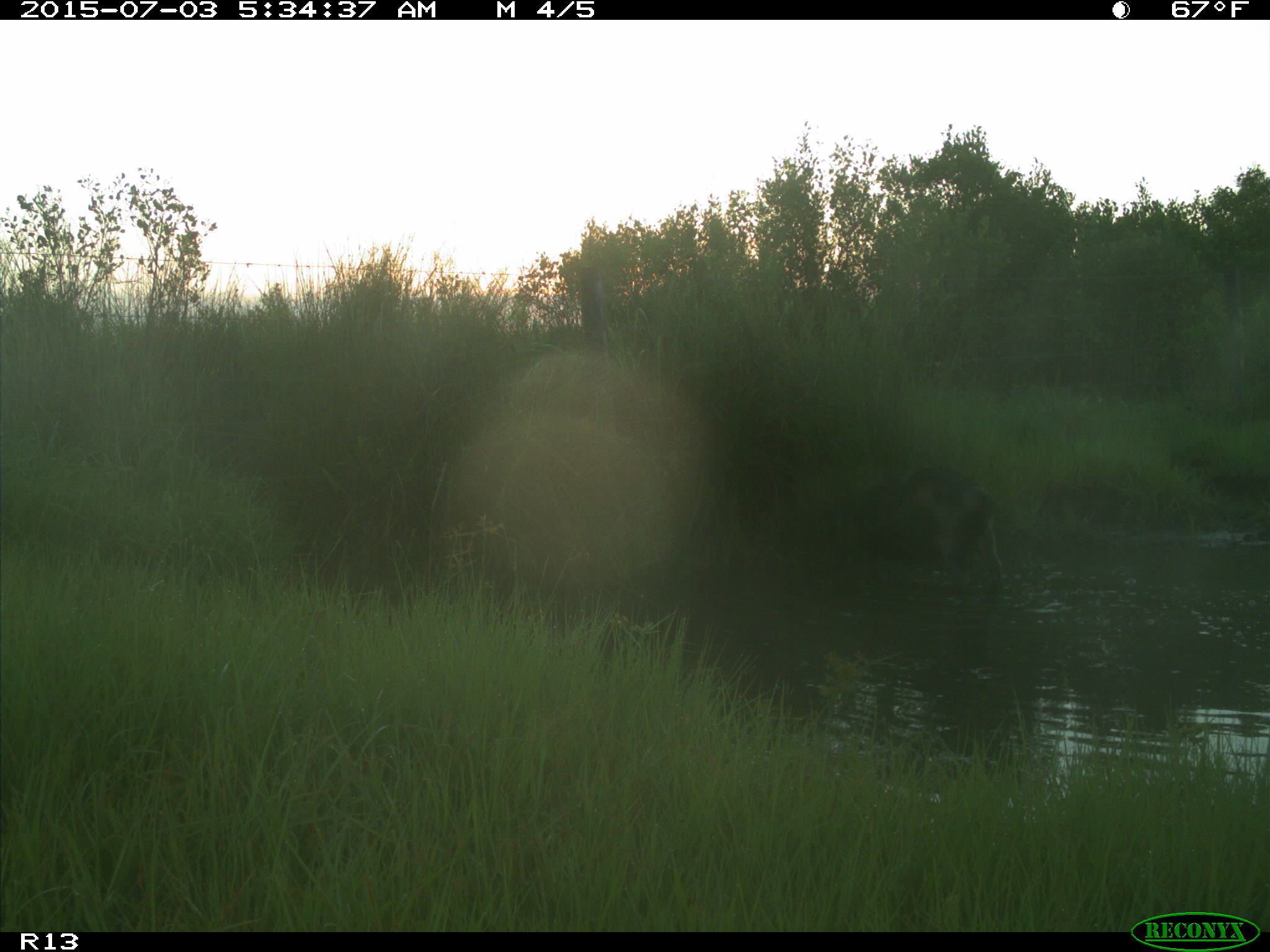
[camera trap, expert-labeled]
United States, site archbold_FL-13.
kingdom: Animalia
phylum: Chordata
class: Mammalia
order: Artiodactyla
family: Suidae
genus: Sus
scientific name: Sus scrofa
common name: wild boar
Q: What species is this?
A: Sus scrofa (wild boar).